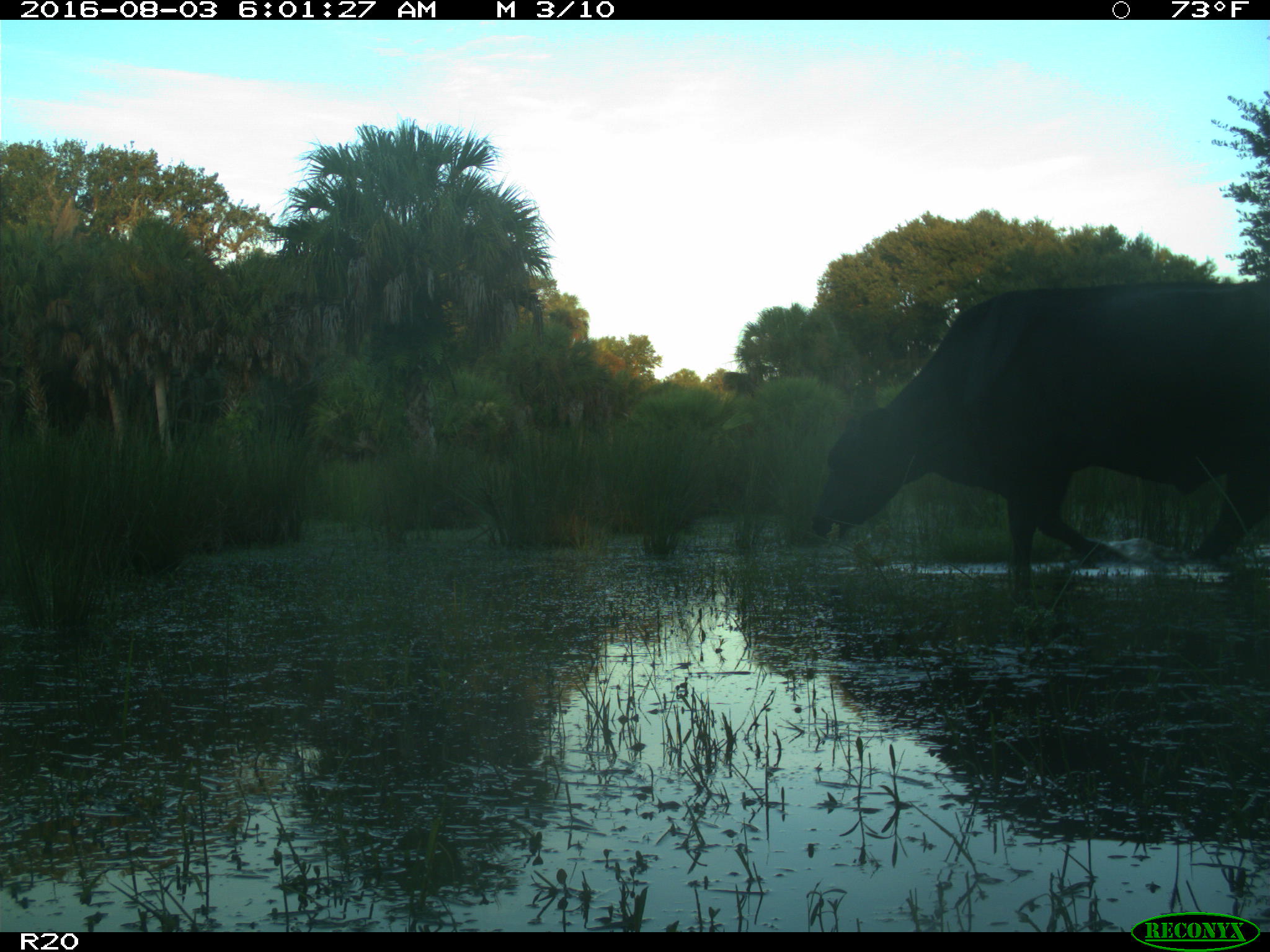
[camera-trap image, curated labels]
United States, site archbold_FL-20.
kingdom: Animalia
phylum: Chordata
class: Mammalia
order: Artiodactyla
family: Bovidae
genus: Bos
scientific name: Bos taurus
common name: domestic cow